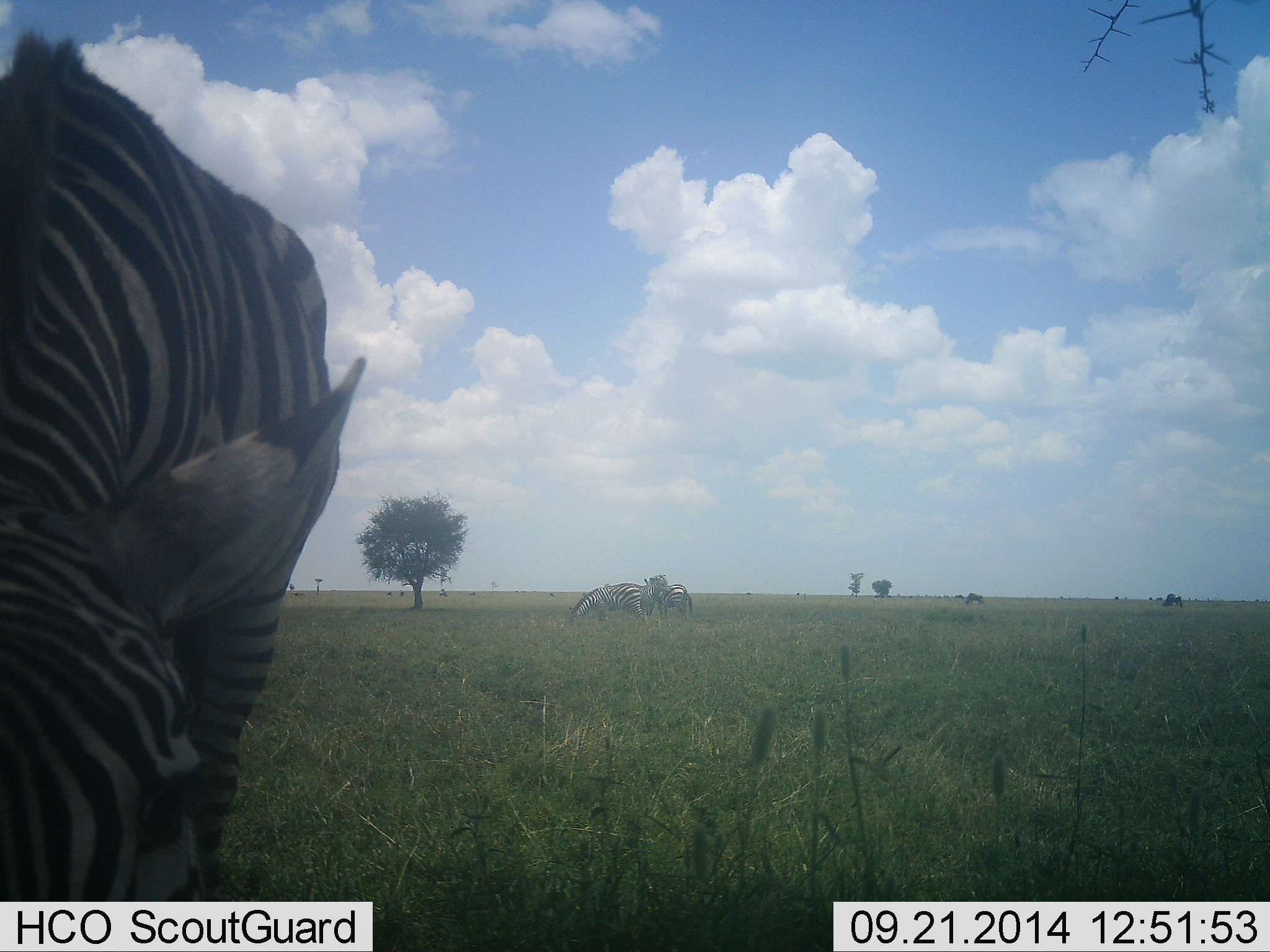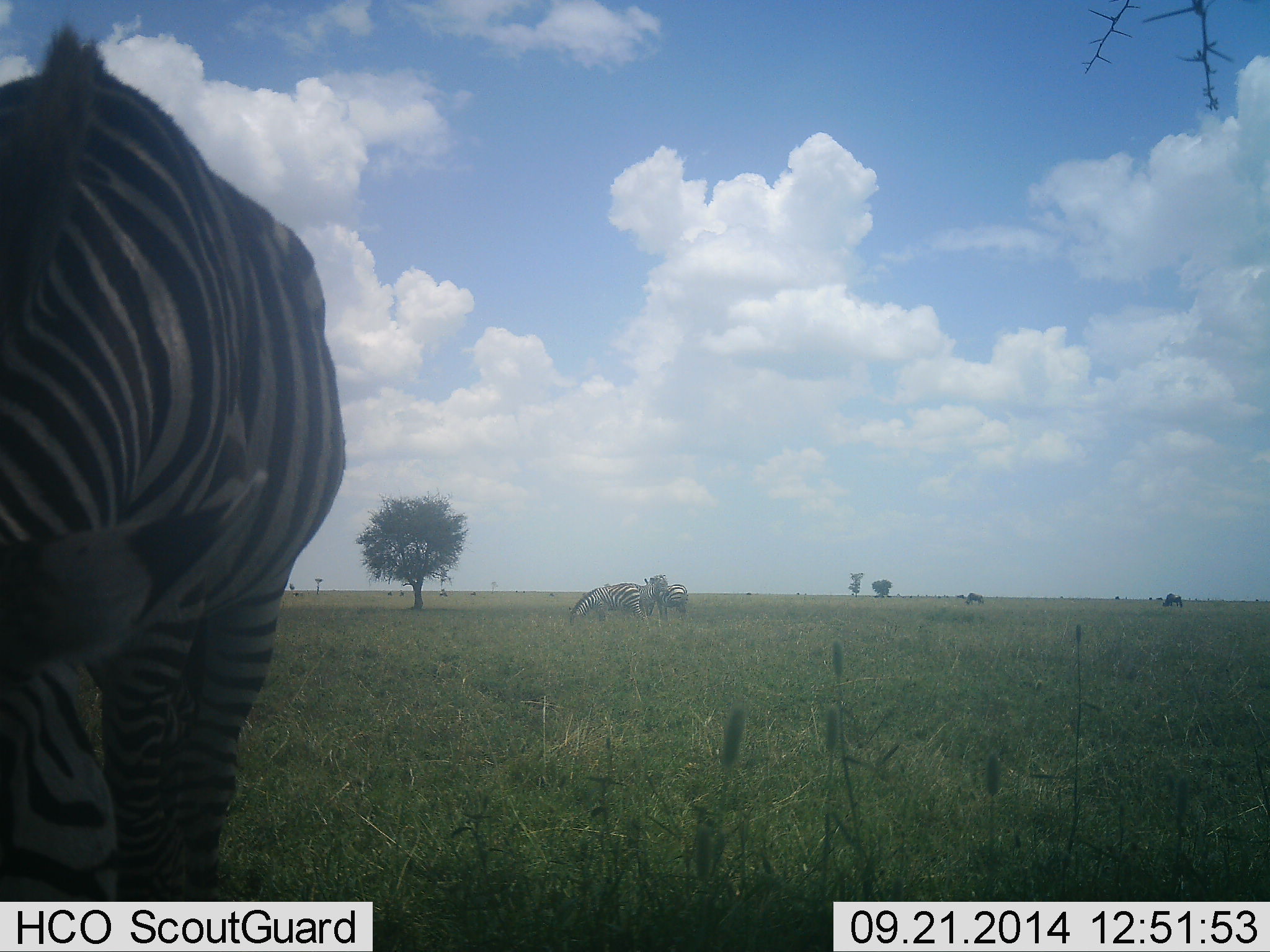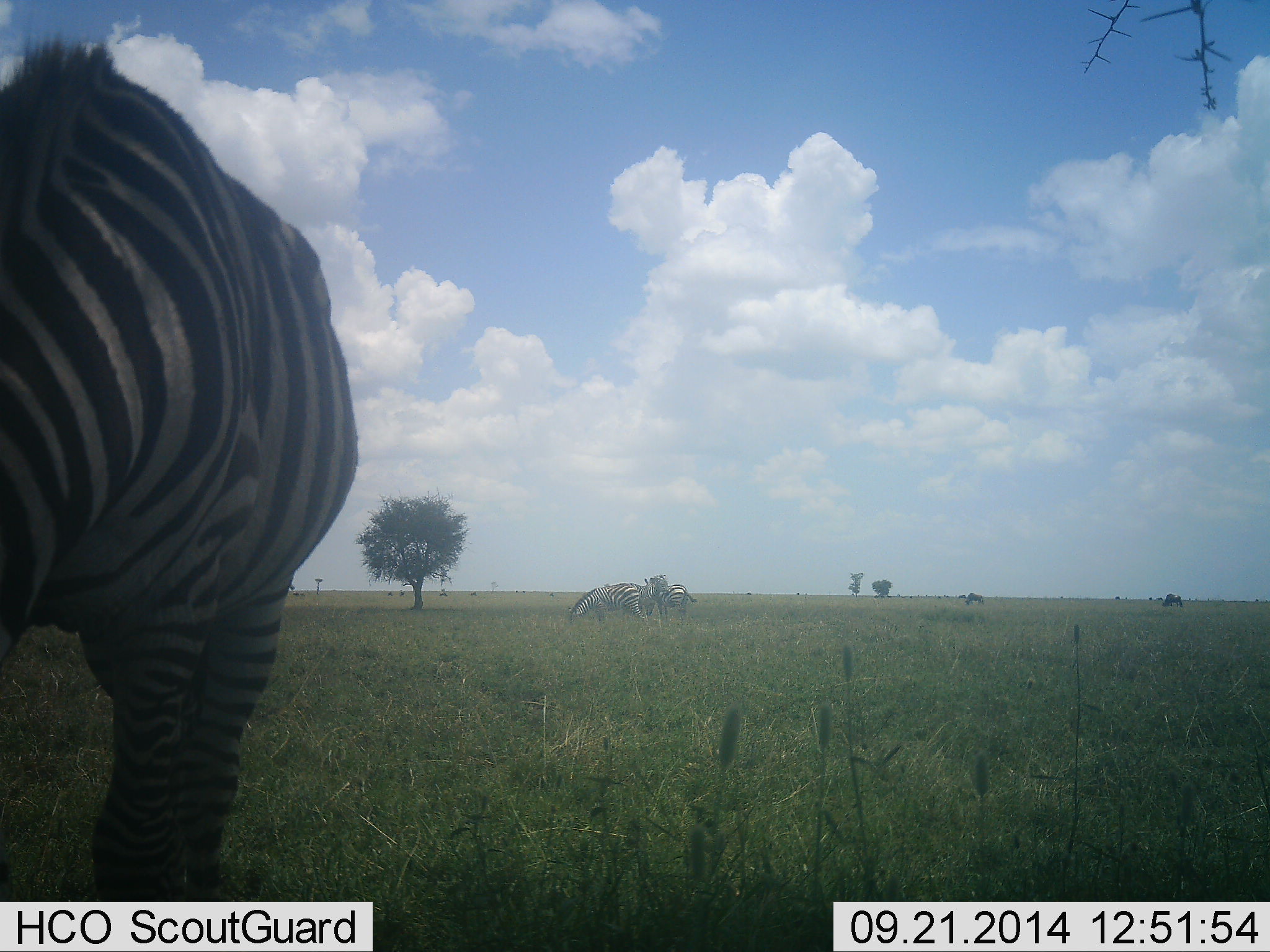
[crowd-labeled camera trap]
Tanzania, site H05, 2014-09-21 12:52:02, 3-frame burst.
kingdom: Animalia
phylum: Chordata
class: Mammalia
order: Perissodactyla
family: Equidae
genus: Equus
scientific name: Equus quagga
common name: plains zebra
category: zebra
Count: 3.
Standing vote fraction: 20%.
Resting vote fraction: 0%.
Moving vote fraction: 20%.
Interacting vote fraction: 0%.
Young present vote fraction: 0%.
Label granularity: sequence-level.